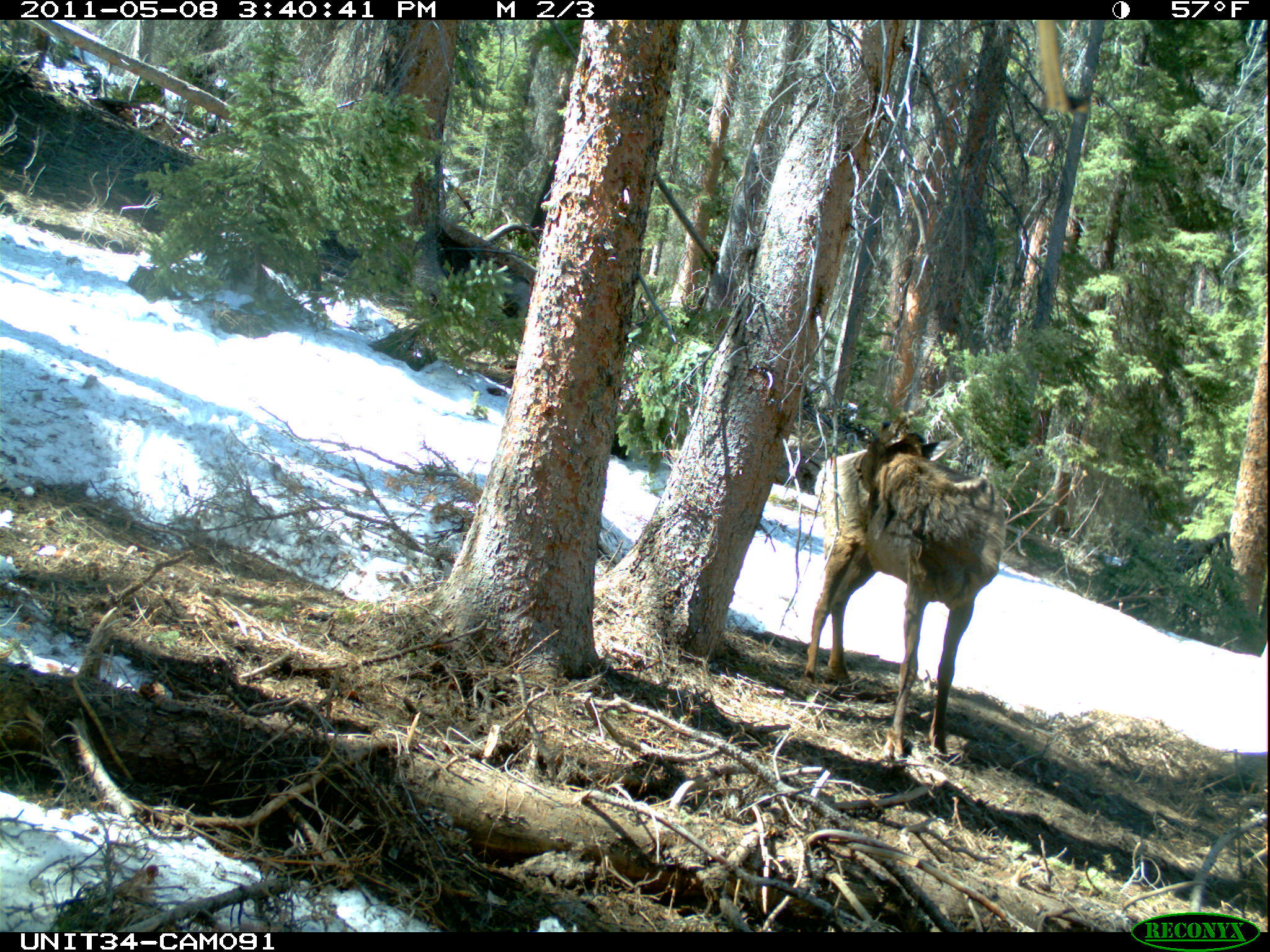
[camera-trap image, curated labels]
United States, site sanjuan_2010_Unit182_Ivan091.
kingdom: Animalia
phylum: Chordata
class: Mammalia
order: Artiodactyla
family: Cervidae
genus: Cervus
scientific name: Cervus elaphus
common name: red deer